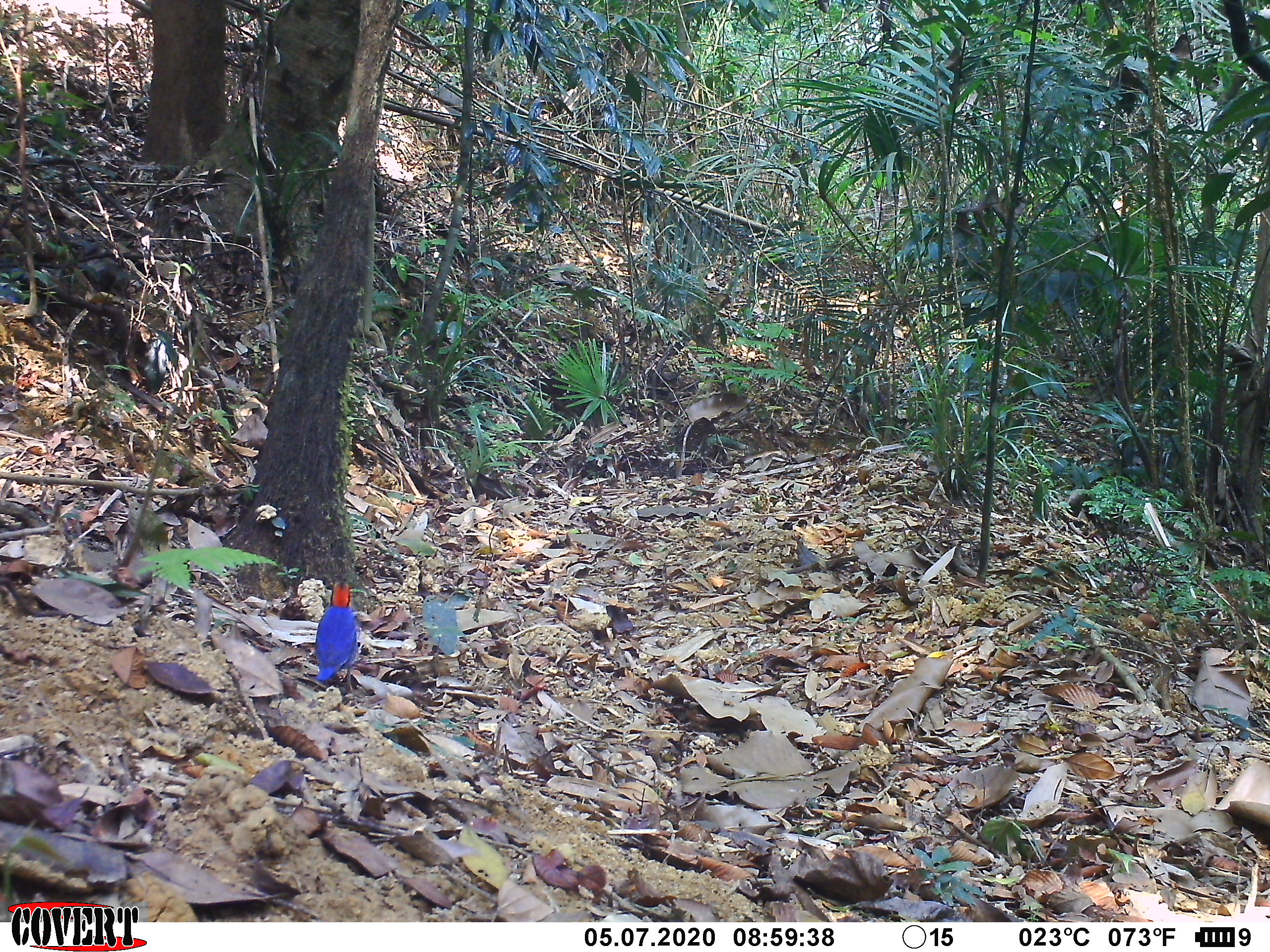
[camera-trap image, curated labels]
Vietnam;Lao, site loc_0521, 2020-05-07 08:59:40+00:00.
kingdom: Animalia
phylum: Chordata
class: Aves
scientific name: Aves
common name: bird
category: unidentified bird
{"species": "unidentified bird (bird) (Aves)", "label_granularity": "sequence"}